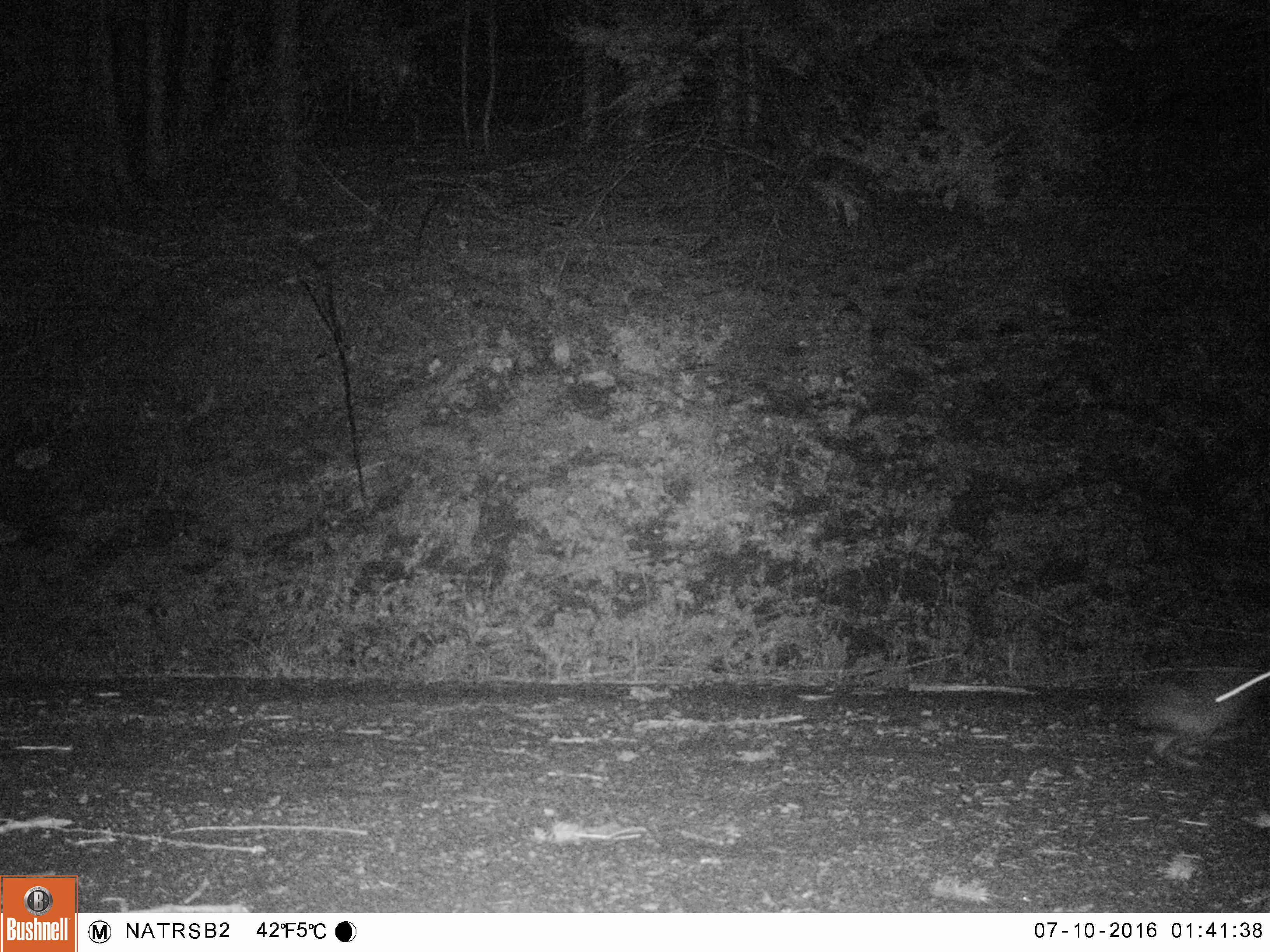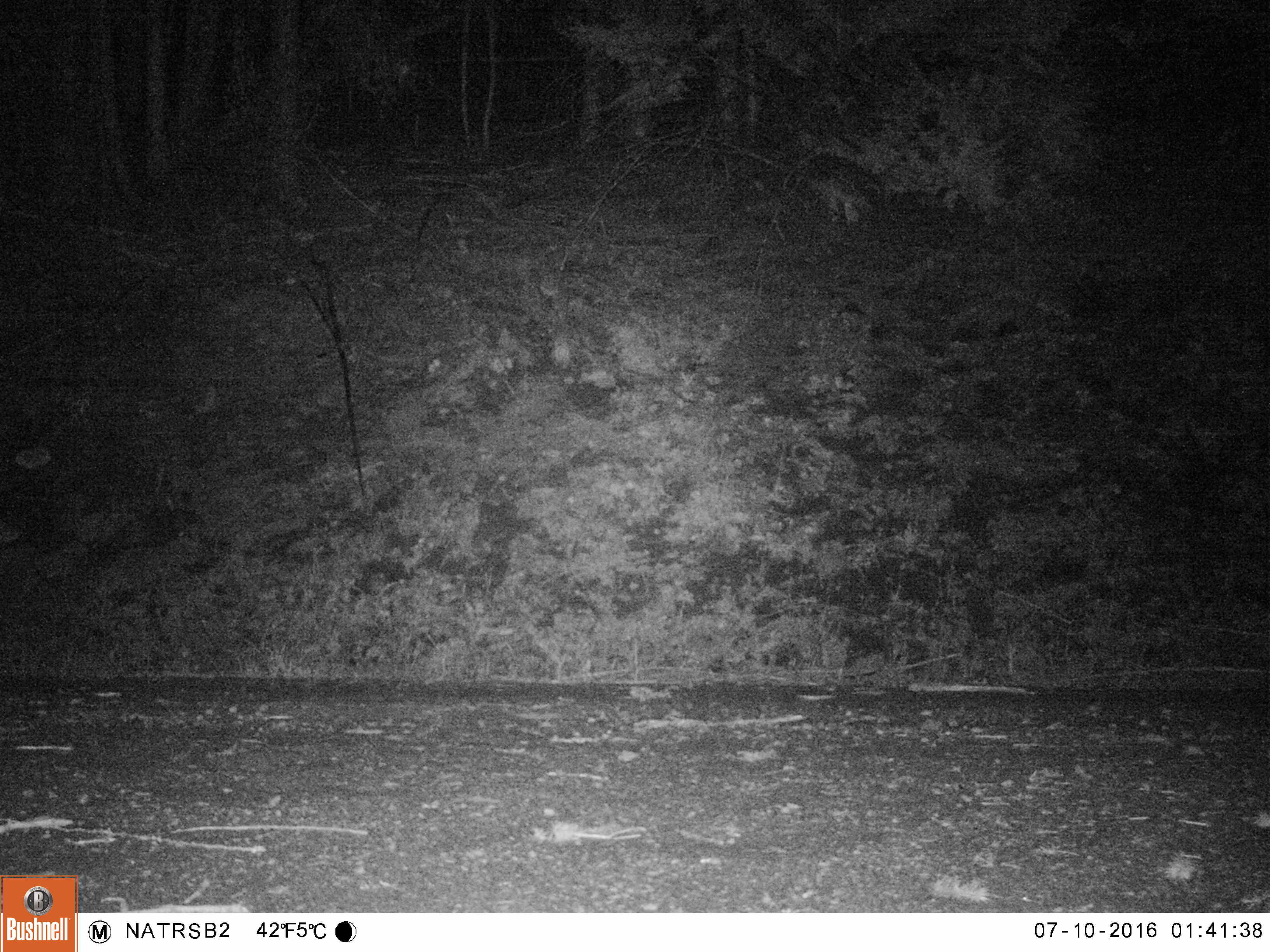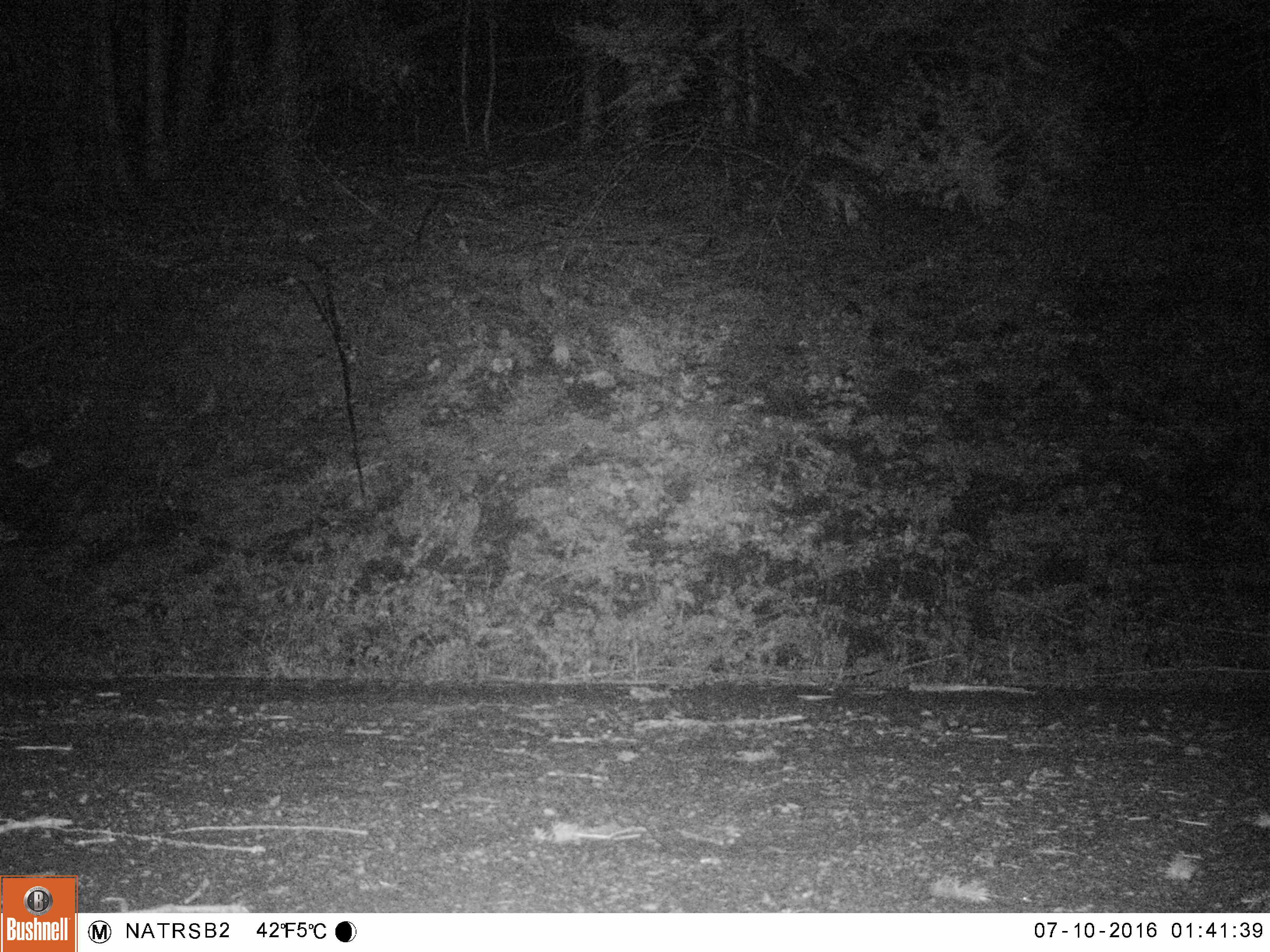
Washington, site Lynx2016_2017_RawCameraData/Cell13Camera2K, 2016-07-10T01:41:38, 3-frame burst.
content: unidentified animal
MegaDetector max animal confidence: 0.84